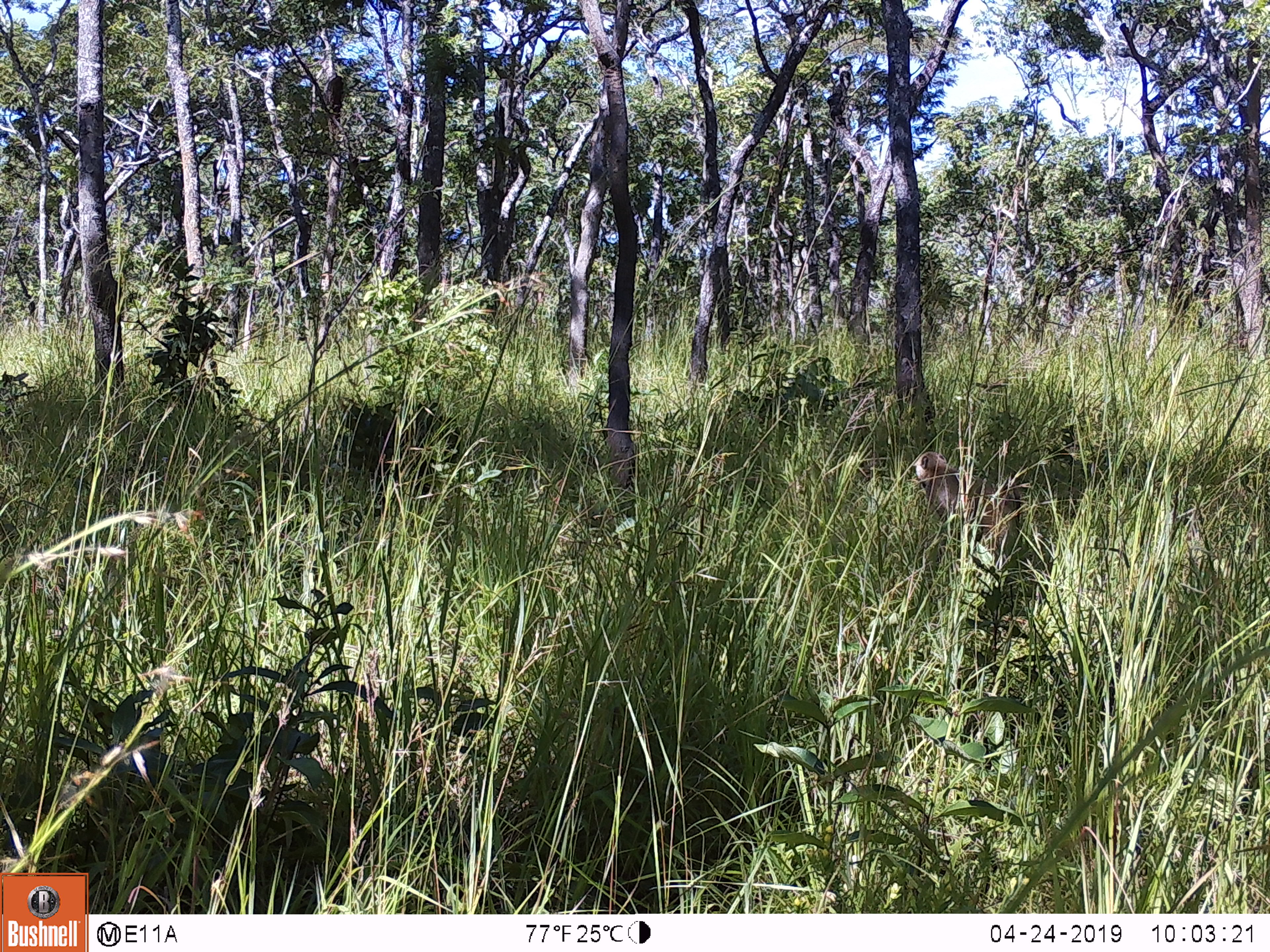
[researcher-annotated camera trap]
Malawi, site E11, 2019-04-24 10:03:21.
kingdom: Animalia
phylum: Chordata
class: Mammalia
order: Primates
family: Cercopithecidae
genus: Papio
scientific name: Papio cynocephalus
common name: yellow baboon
Yellow baboon (Papio cynocephalus), count 1.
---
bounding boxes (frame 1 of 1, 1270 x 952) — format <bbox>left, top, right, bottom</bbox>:
yellow baboon: <bbox>904, 446, 1025, 540</bbox>